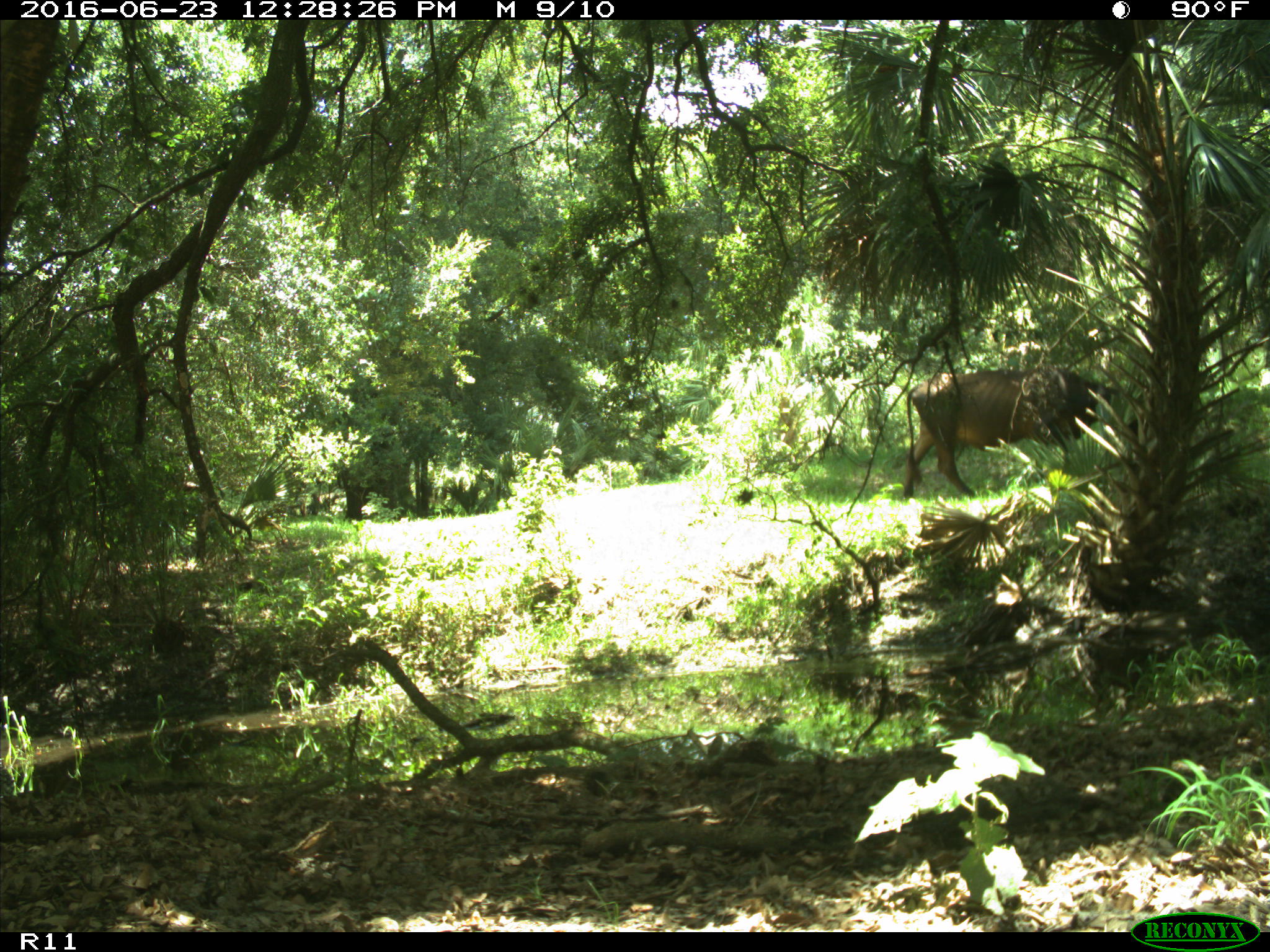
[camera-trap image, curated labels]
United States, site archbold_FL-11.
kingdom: Animalia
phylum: Chordata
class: Mammalia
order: Artiodactyla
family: Bovidae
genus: Bos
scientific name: Bos taurus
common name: domestic cow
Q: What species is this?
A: Bos taurus (domestic cow).